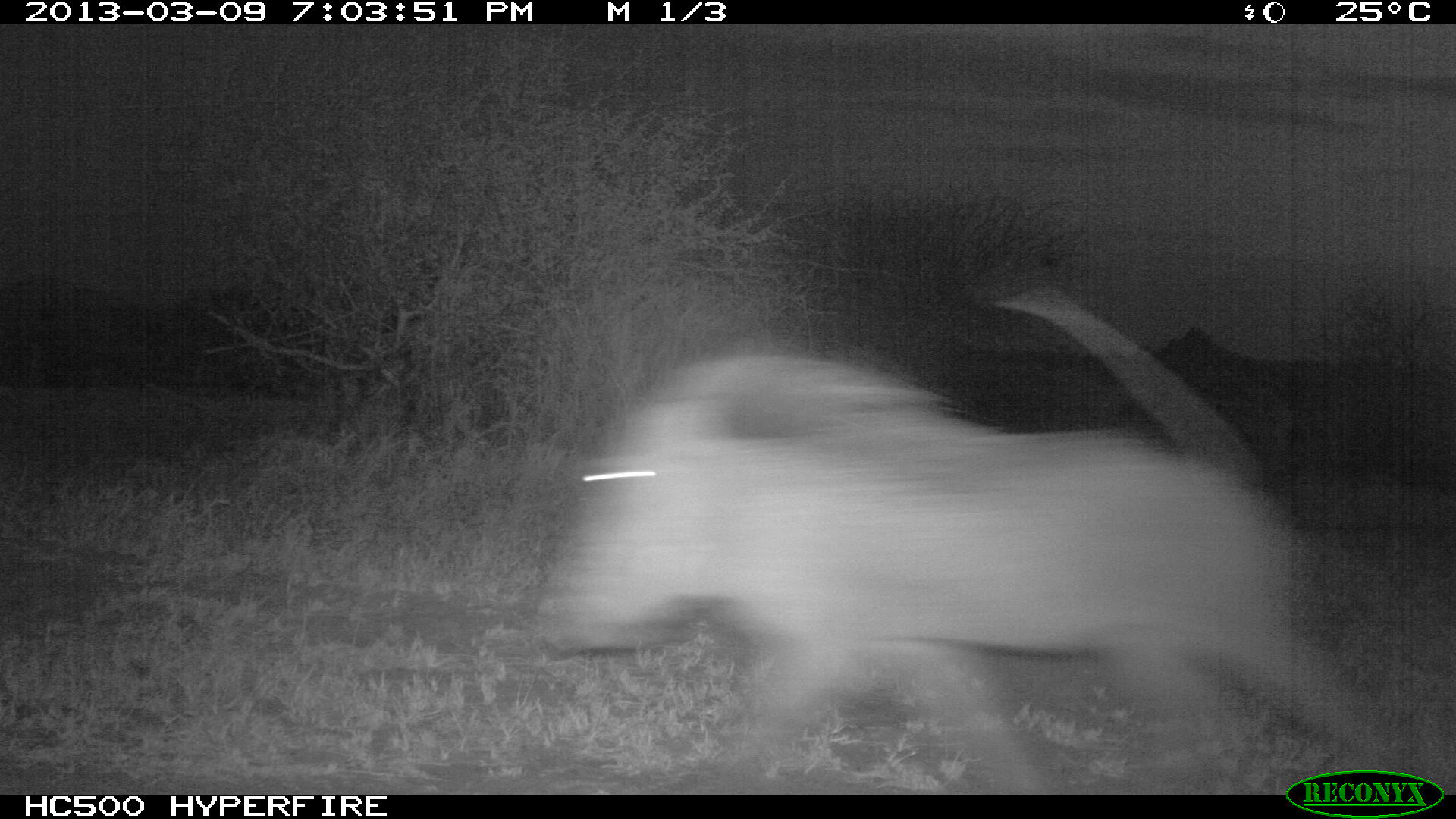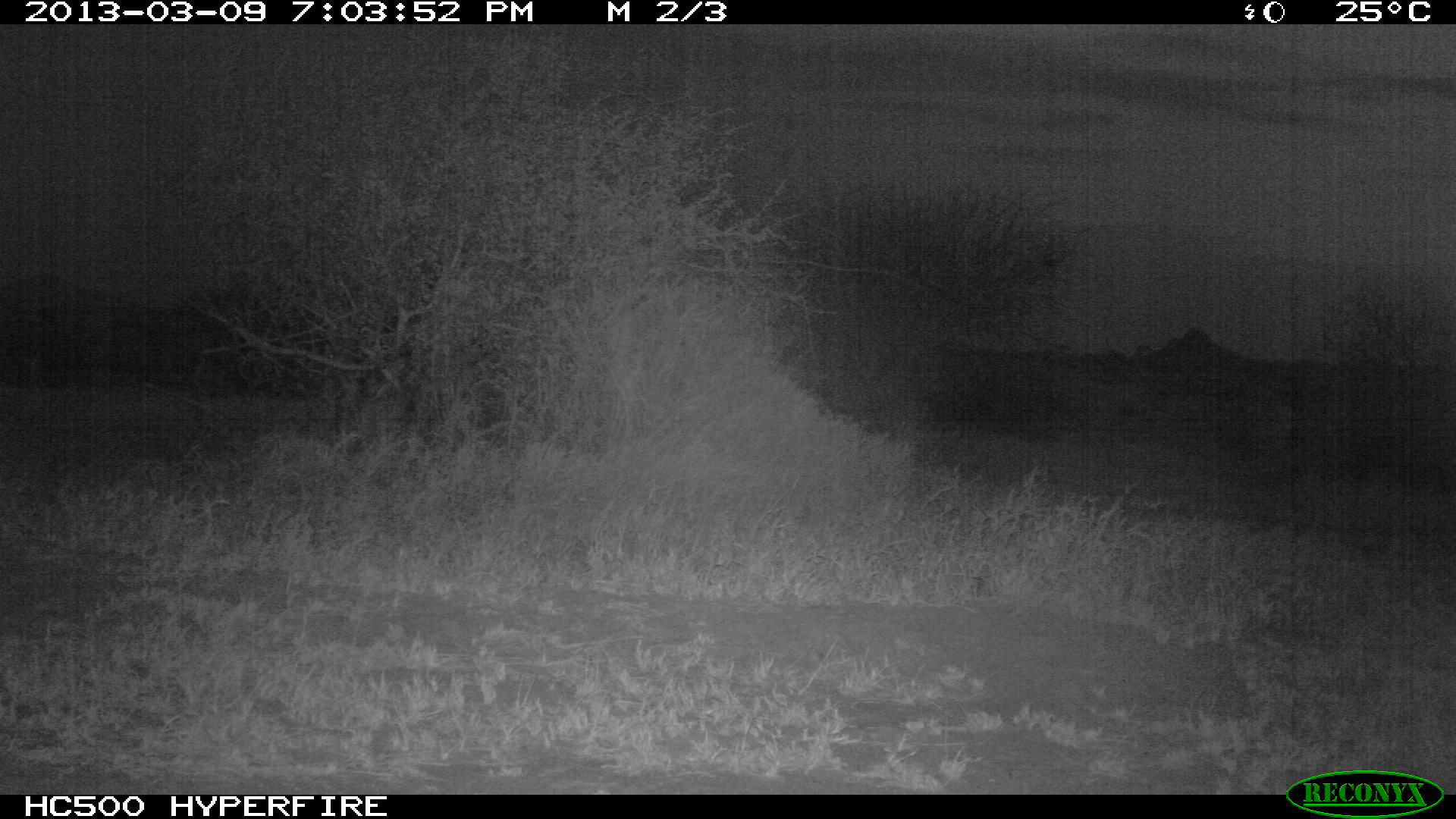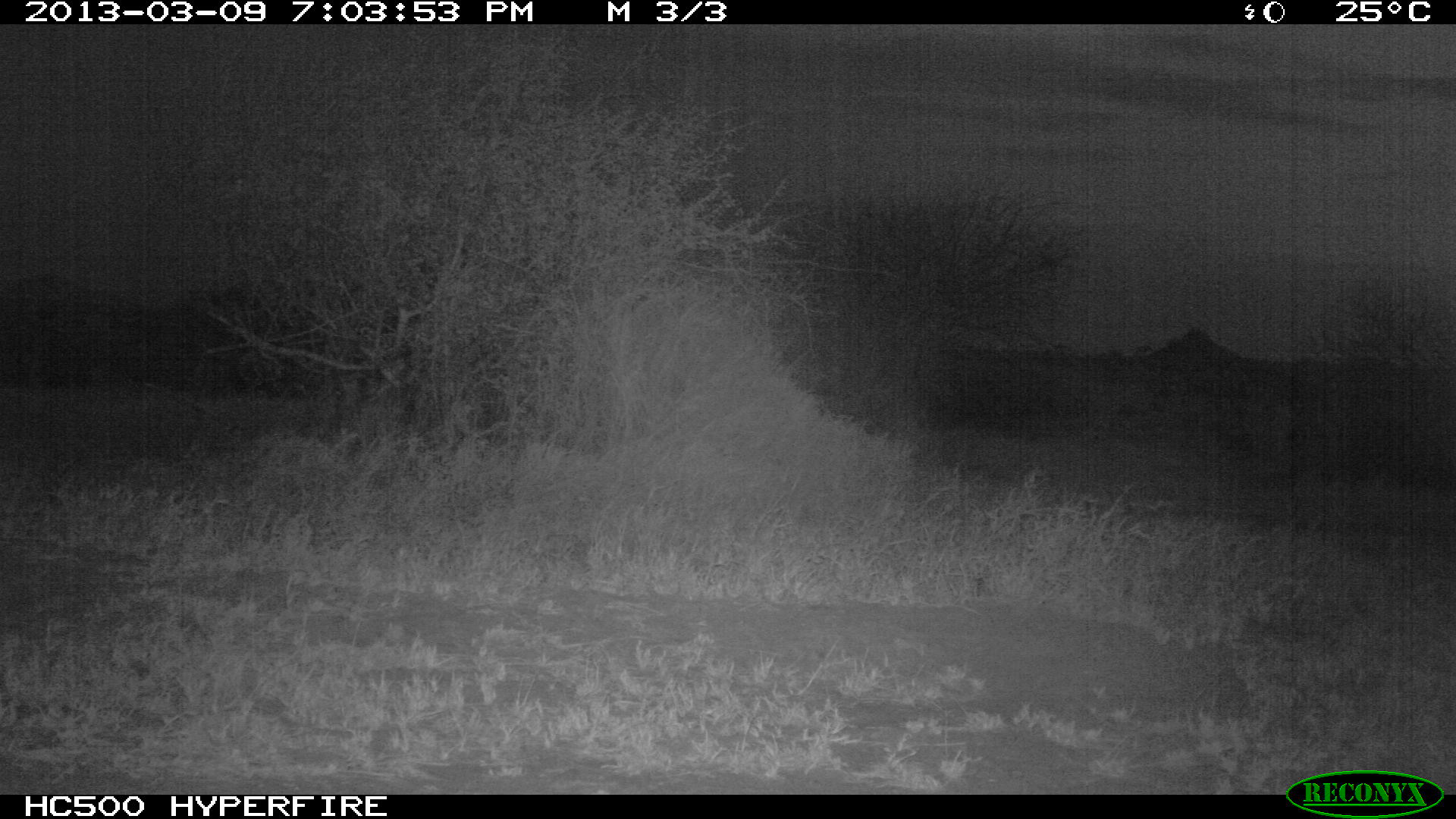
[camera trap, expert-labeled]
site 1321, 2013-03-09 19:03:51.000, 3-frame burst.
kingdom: Animalia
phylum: Chordata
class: Mammalia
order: Artiodactyla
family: Suidae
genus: Phacochoerus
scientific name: Phacochoerus africanus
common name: common warthog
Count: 1.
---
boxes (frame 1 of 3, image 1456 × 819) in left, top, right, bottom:
phacochoerus africanus: 534, 290, 1424, 795